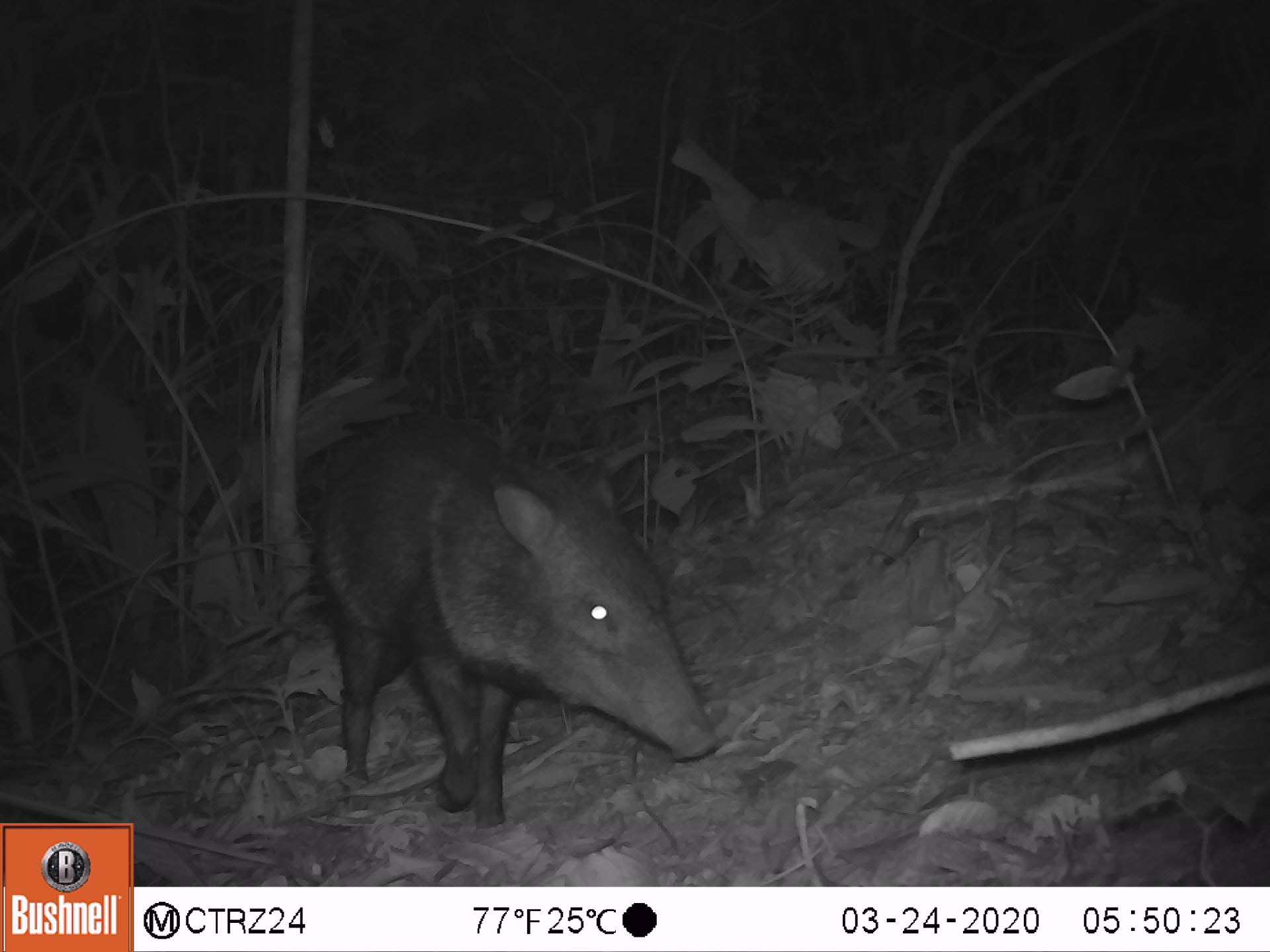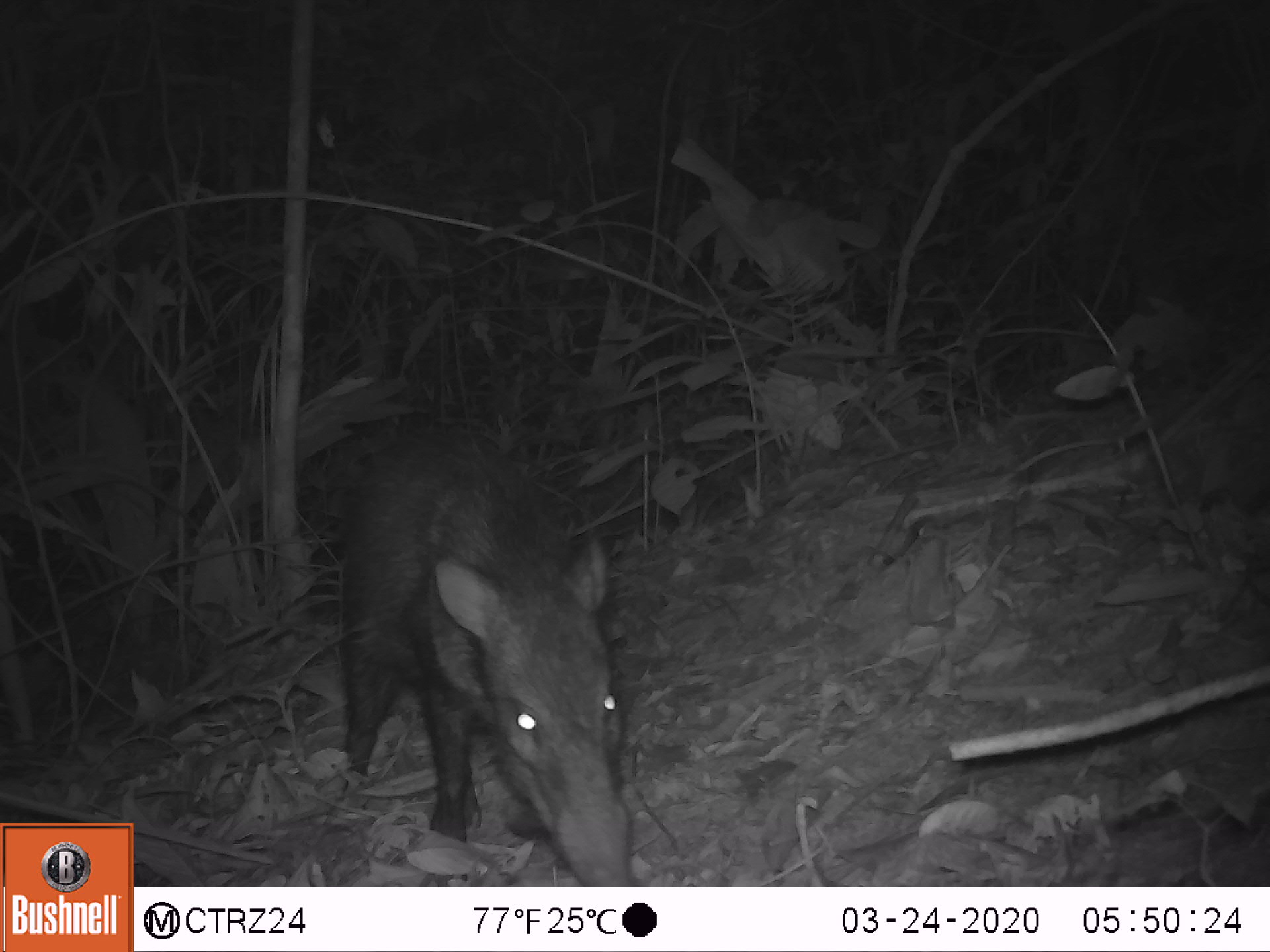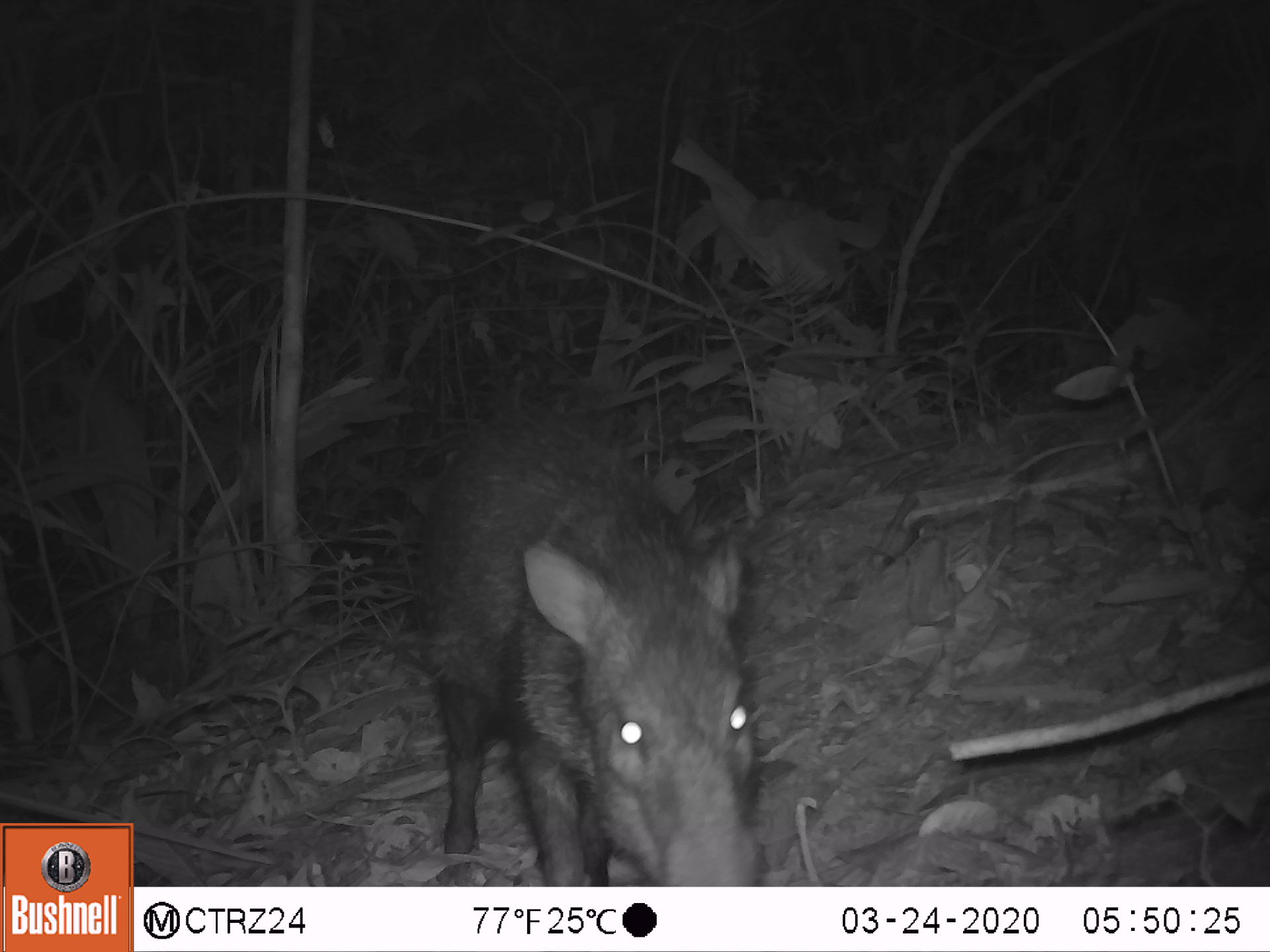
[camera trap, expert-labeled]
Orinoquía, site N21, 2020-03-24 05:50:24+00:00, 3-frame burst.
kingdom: Animalia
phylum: Chordata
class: Mammalia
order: Artiodactyla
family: Tayassuidae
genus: Pecari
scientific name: Pecari tajacu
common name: collared peccary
Collared peccary (Pecari tajacu).